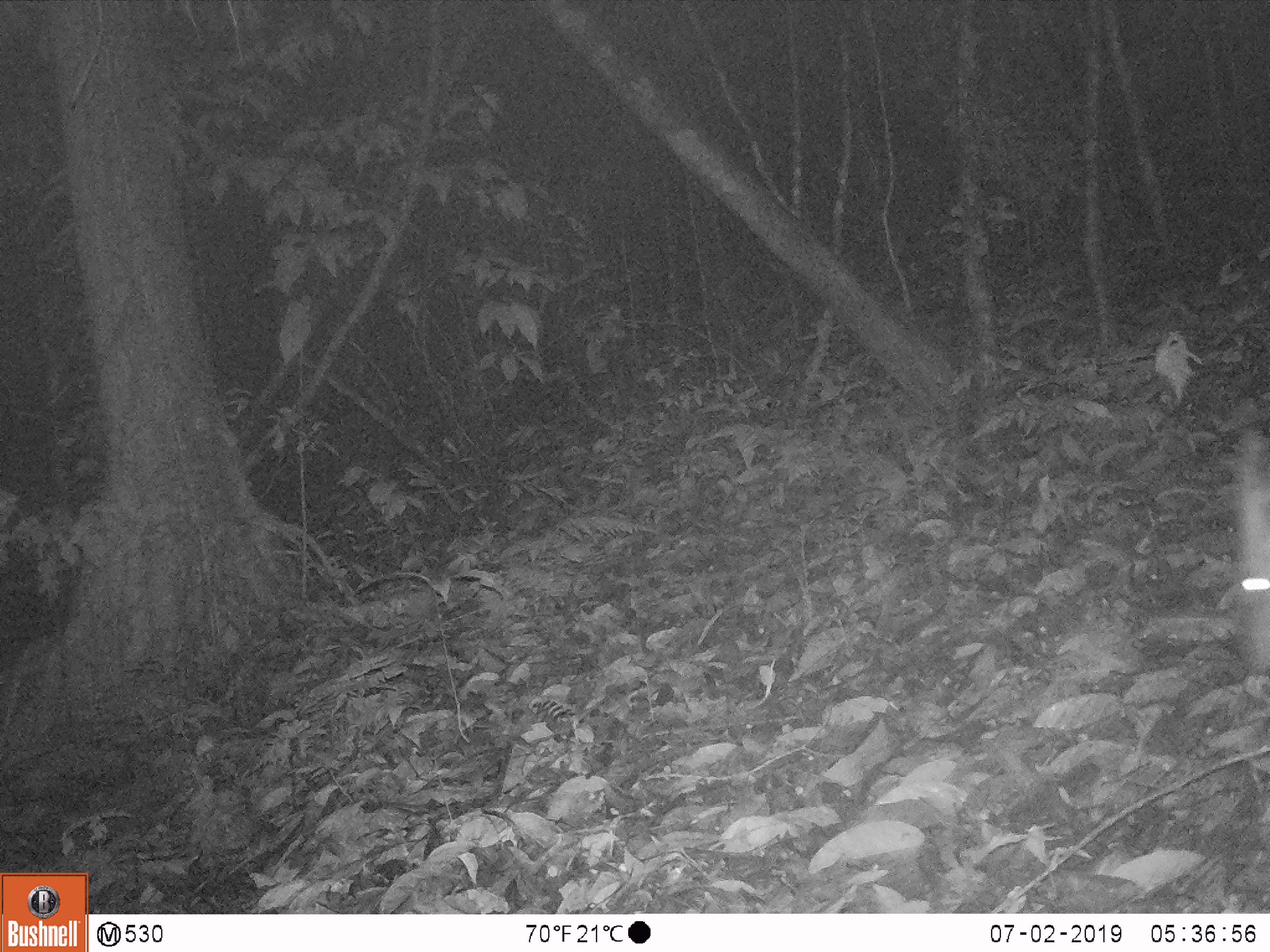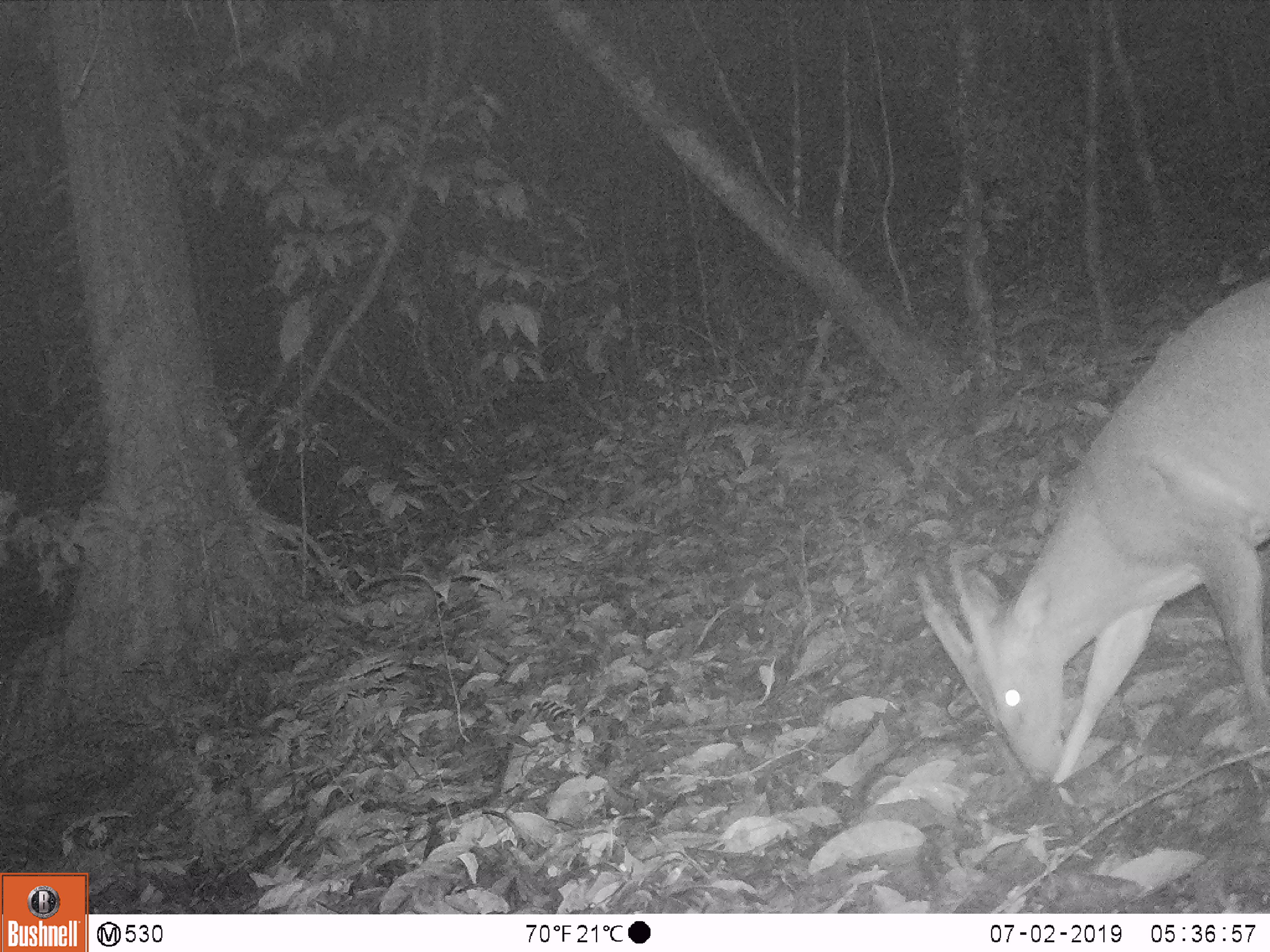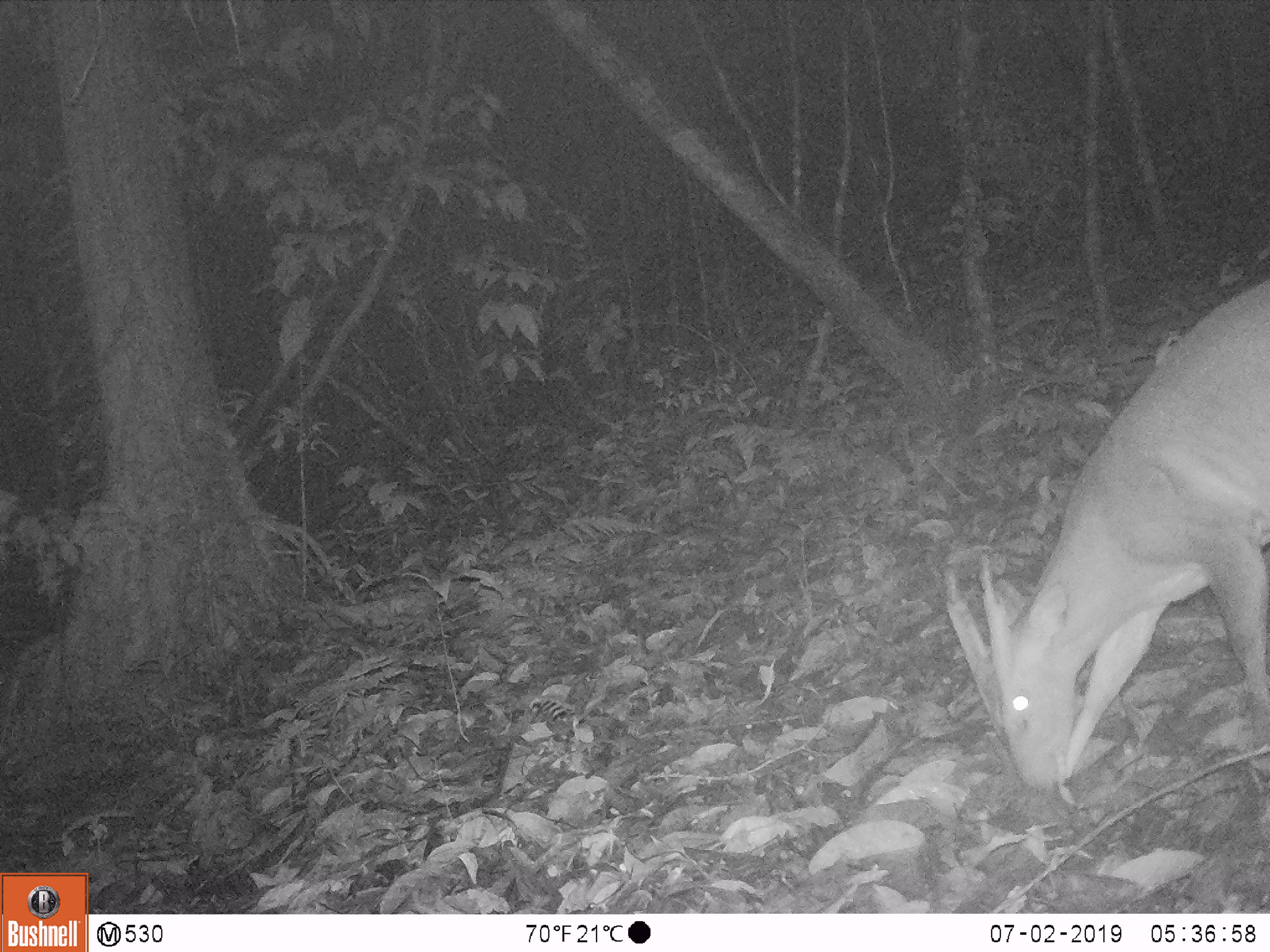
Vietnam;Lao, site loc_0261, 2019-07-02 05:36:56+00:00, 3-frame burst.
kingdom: Animalia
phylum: Chordata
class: Mammalia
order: Artiodactyla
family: Cervidae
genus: Muntiacus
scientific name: Muntiacus vuquangensis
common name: large-antlered muntjac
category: large antlered muntjac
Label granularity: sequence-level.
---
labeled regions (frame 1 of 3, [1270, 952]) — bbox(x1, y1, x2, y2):
large antlered muntjac: bbox(1234, 428, 1270, 671)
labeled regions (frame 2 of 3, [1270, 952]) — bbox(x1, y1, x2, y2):
large antlered muntjac: bbox(916, 277, 1270, 784)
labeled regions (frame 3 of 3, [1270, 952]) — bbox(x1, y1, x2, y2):
large antlered muntjac: bbox(945, 278, 1270, 785)